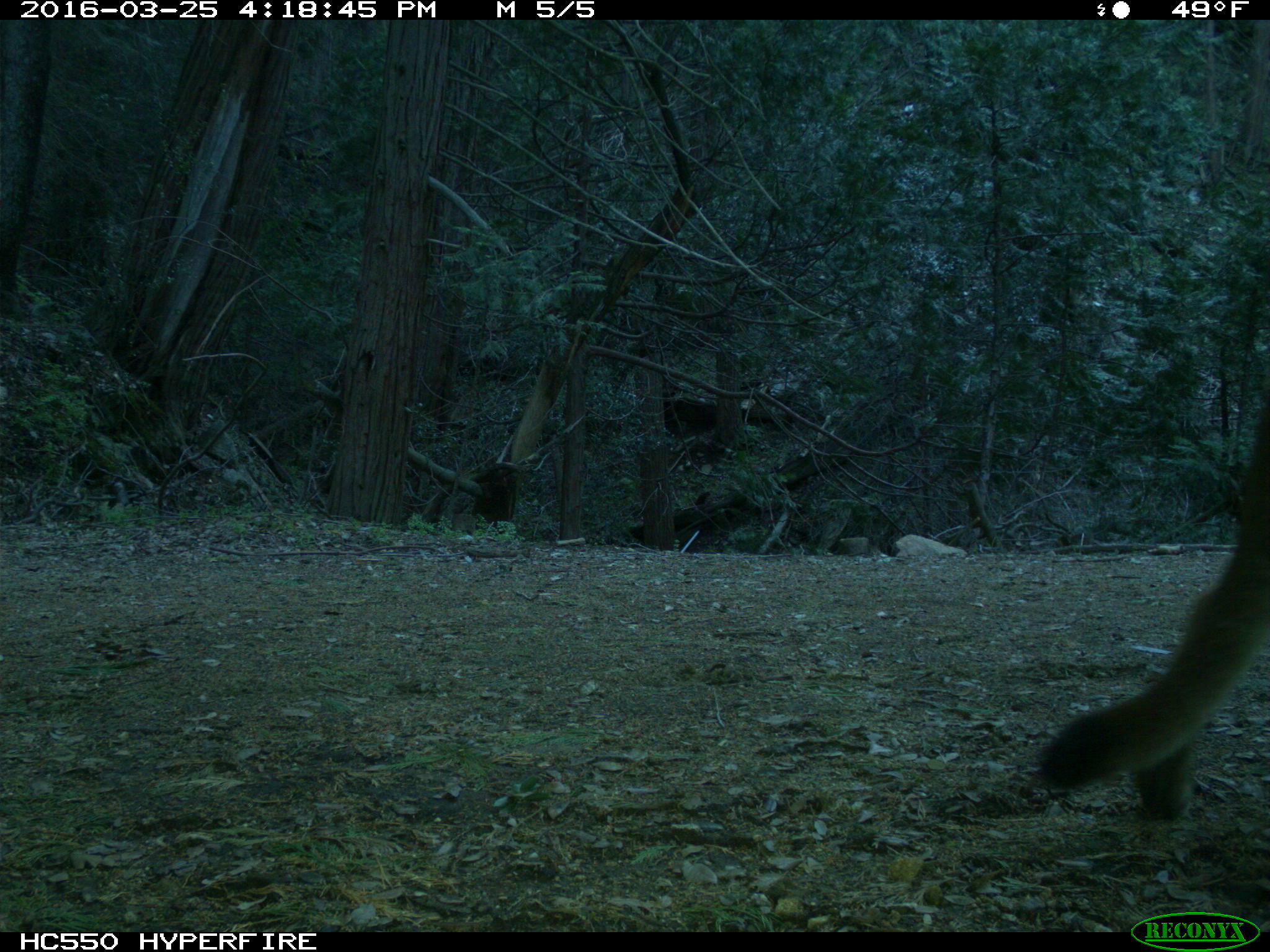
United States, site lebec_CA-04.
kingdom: Animalia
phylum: Chordata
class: Mammalia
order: Carnivora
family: Felidae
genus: Puma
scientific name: Puma concolor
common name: mountain lion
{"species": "Puma concolor (mountain lion)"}